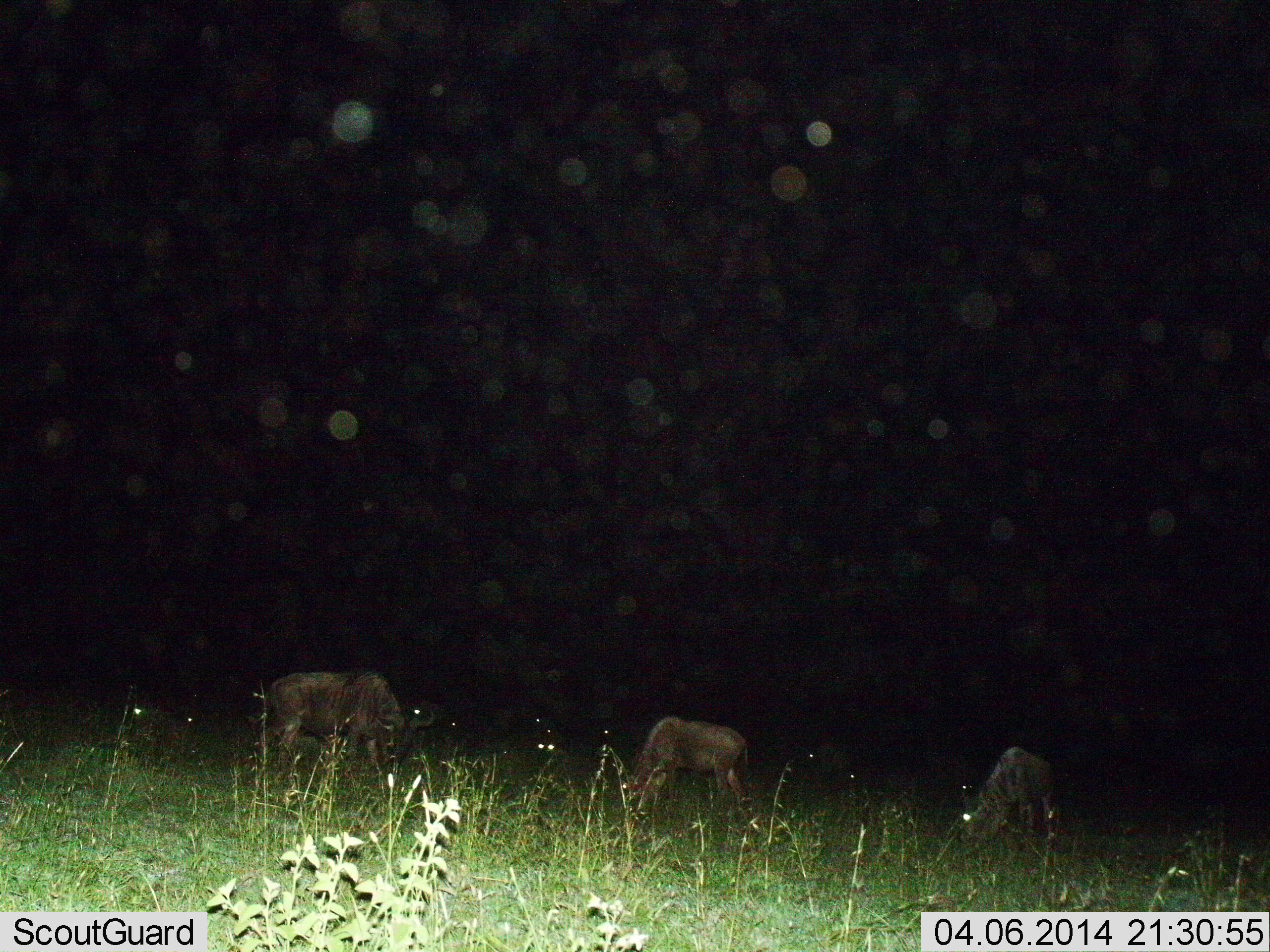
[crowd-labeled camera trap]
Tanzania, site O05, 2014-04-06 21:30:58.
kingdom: Animalia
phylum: Chordata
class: Mammalia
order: Artiodactyla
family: Bovidae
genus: Connochaetes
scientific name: Connochaetes taurinus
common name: blue wildebeest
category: wildebeest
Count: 3.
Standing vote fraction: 30%.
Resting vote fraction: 10%.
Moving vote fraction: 0%.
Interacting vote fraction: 0%.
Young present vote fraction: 0%.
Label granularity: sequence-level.